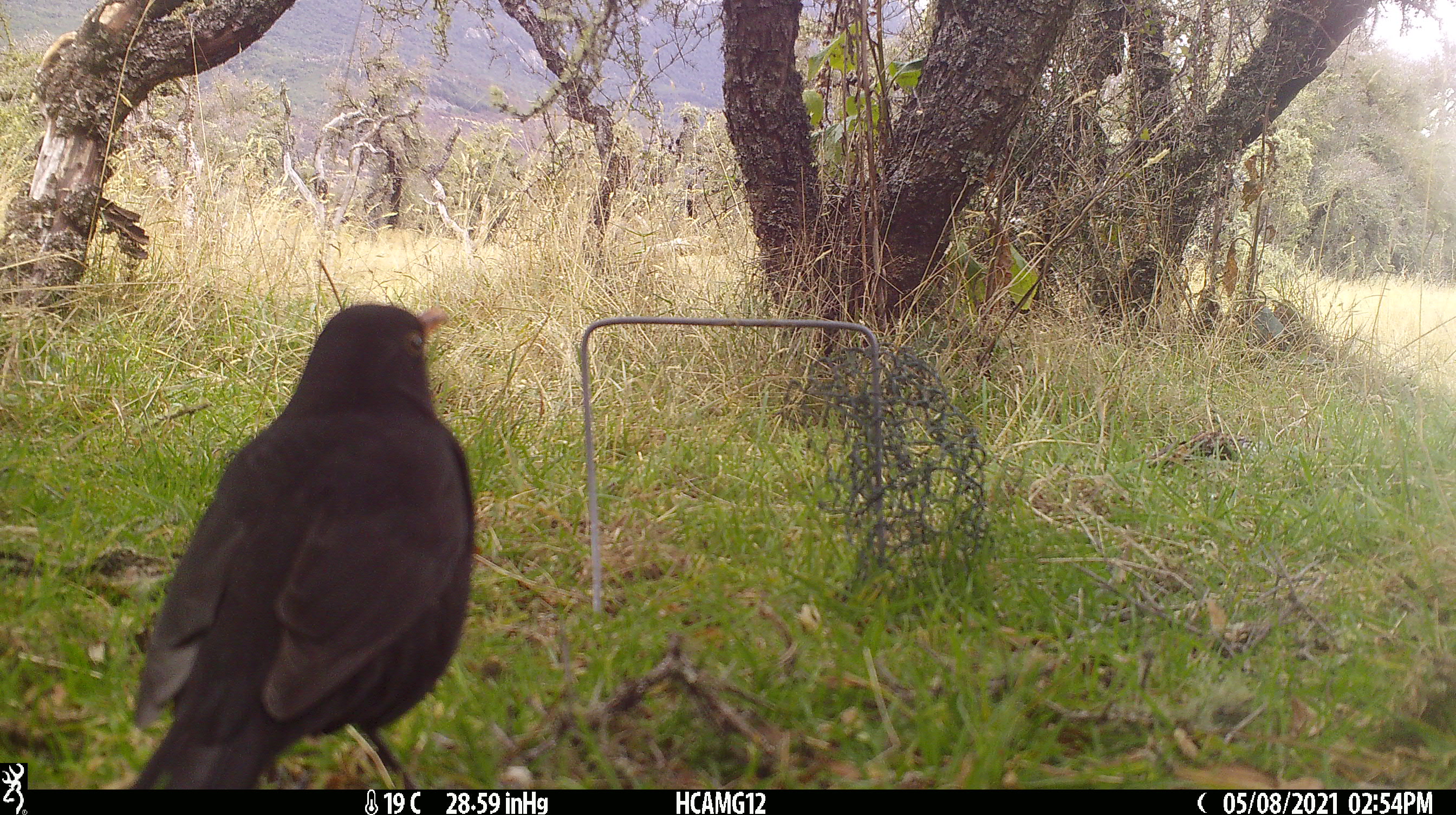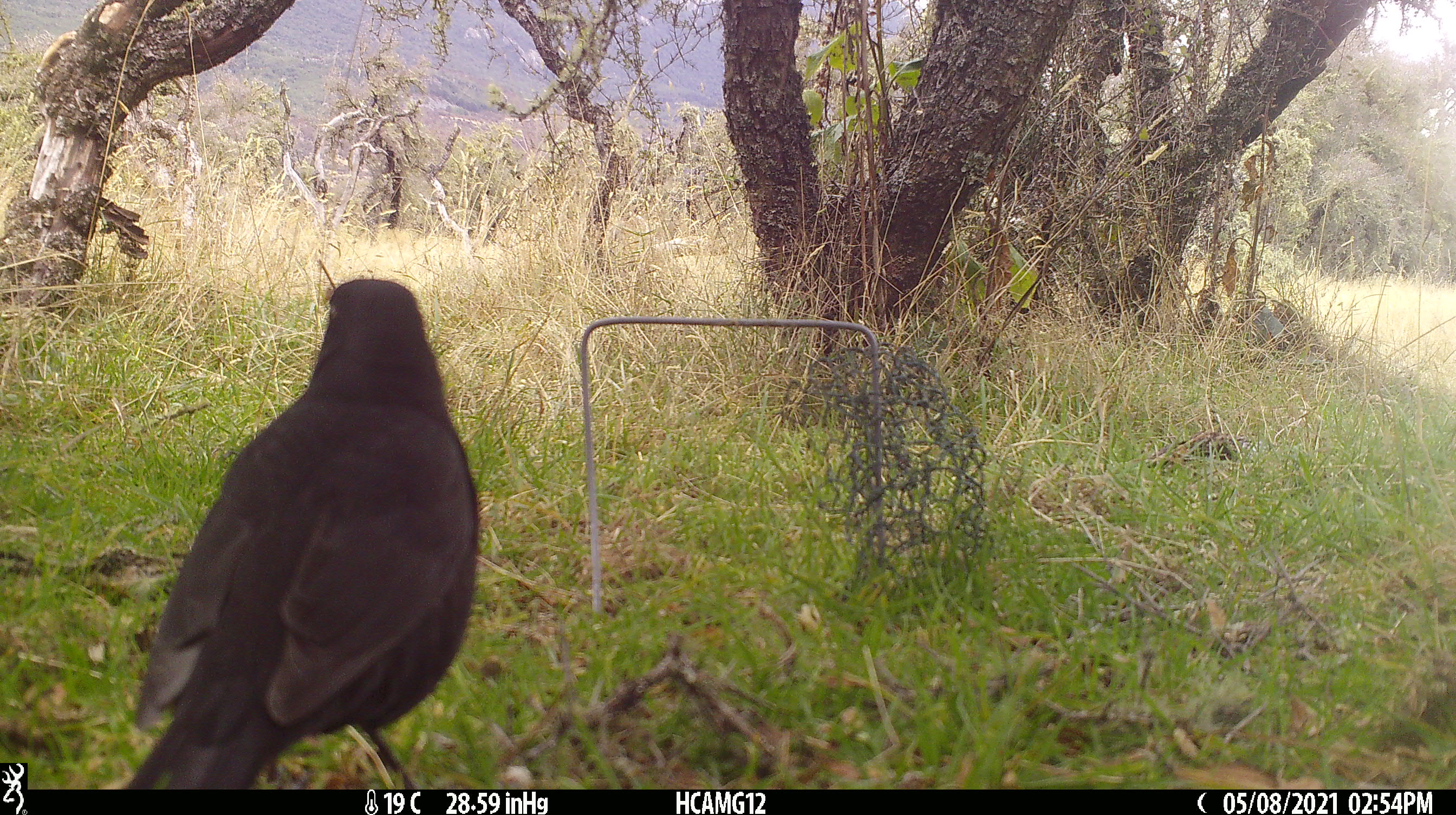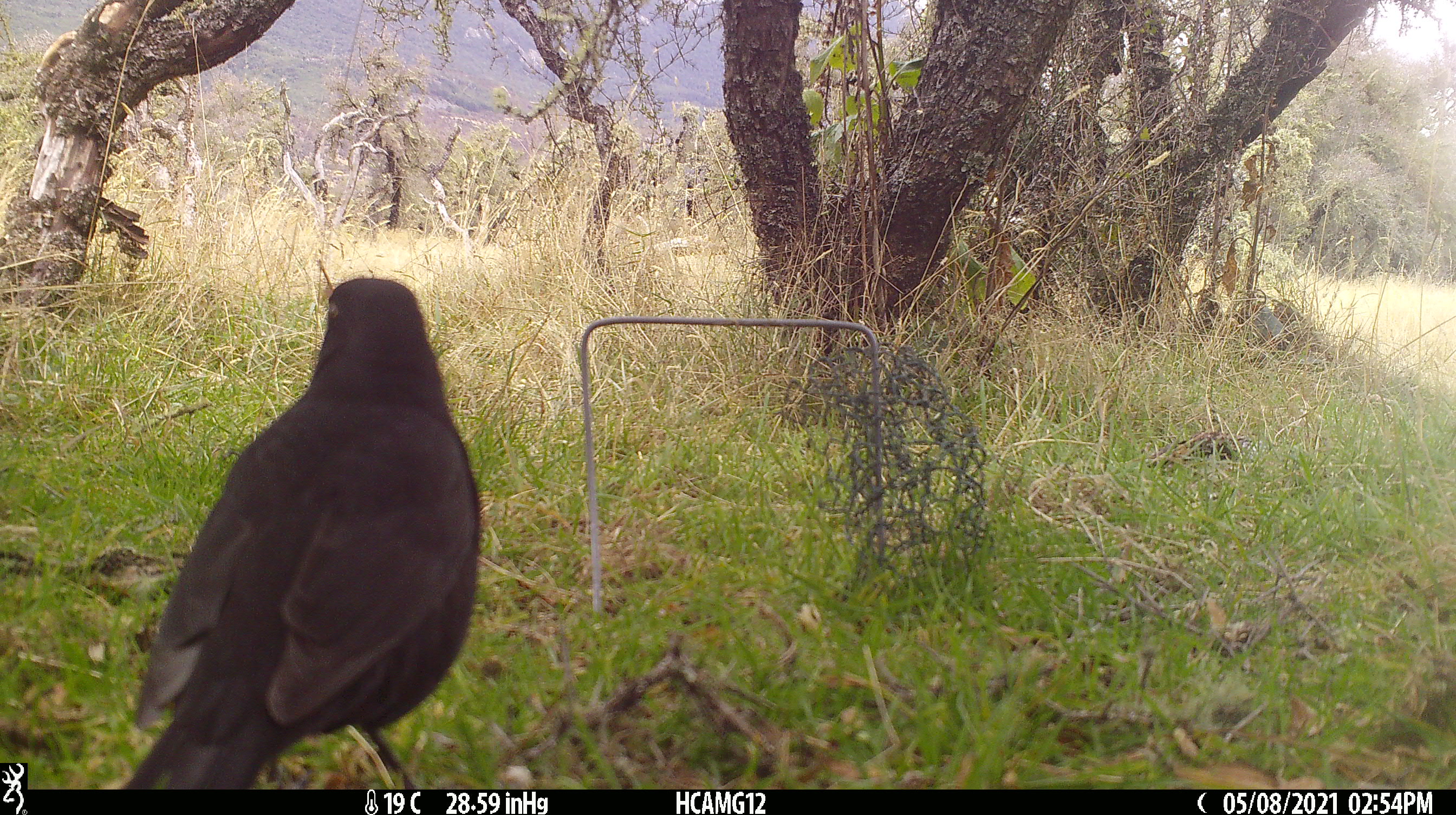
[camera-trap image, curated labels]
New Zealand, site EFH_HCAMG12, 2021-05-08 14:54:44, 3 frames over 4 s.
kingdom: Animalia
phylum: Chordata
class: Aves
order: Passeriformes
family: Turdidae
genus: Turdus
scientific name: Turdus merula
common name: eurasian blackbird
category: blackbird